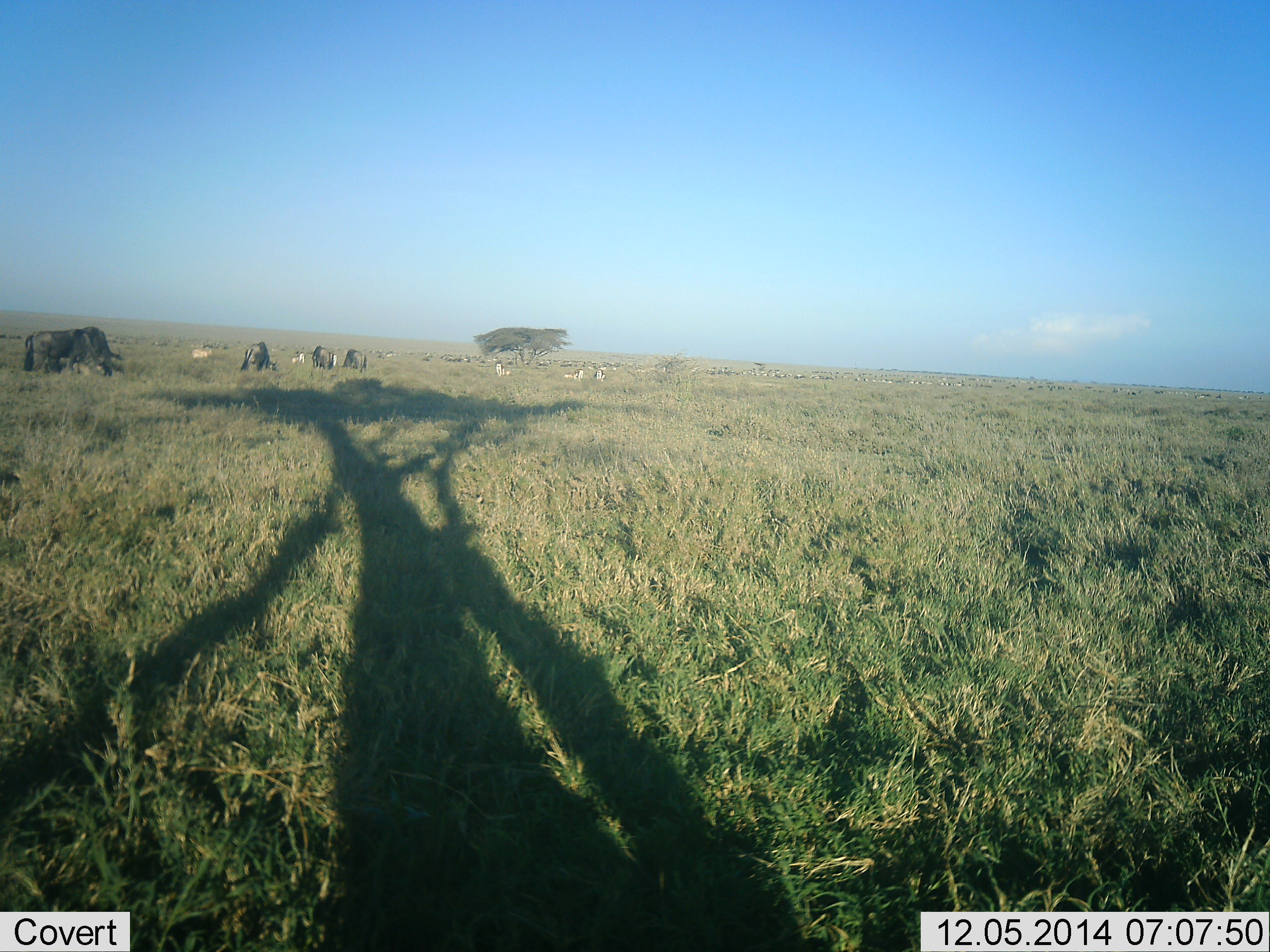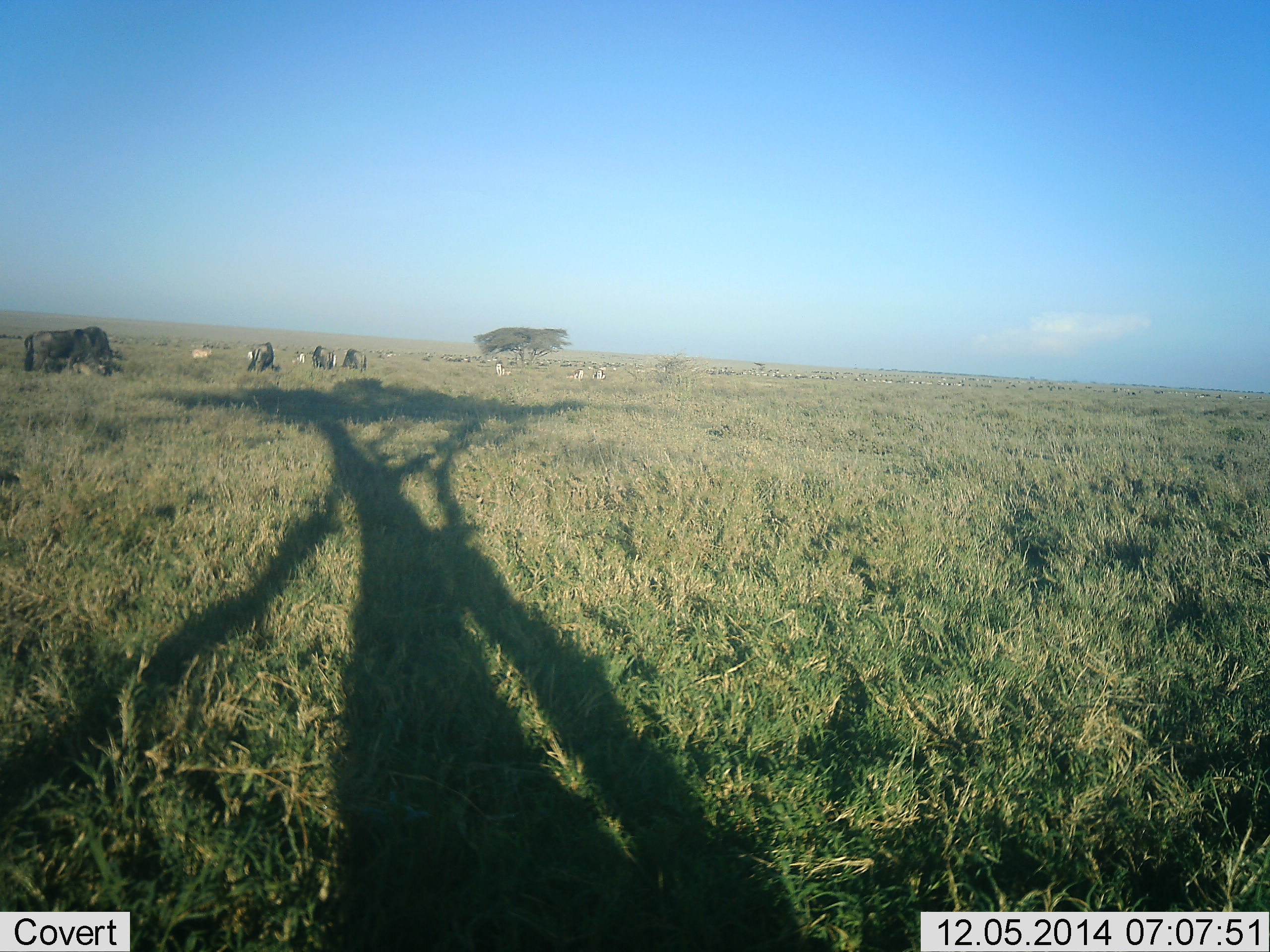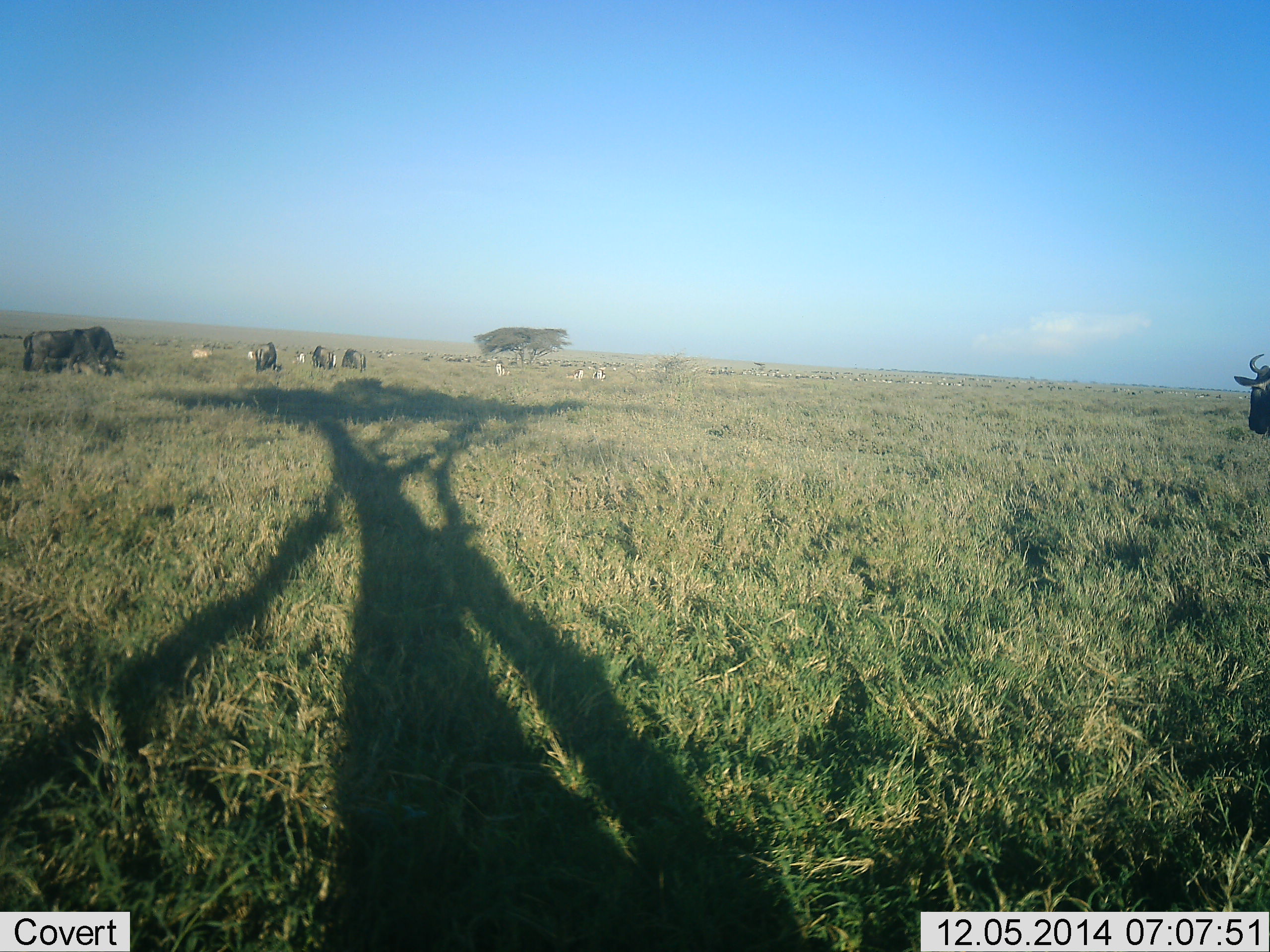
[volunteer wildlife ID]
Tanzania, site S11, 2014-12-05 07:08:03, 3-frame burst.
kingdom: Animalia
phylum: Chordata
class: Mammalia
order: Artiodactyla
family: Bovidae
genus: Connochaetes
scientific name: Connochaetes taurinus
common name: blue wildebeest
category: wildebeest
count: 5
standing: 28%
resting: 0%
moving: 44%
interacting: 0%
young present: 0%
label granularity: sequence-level